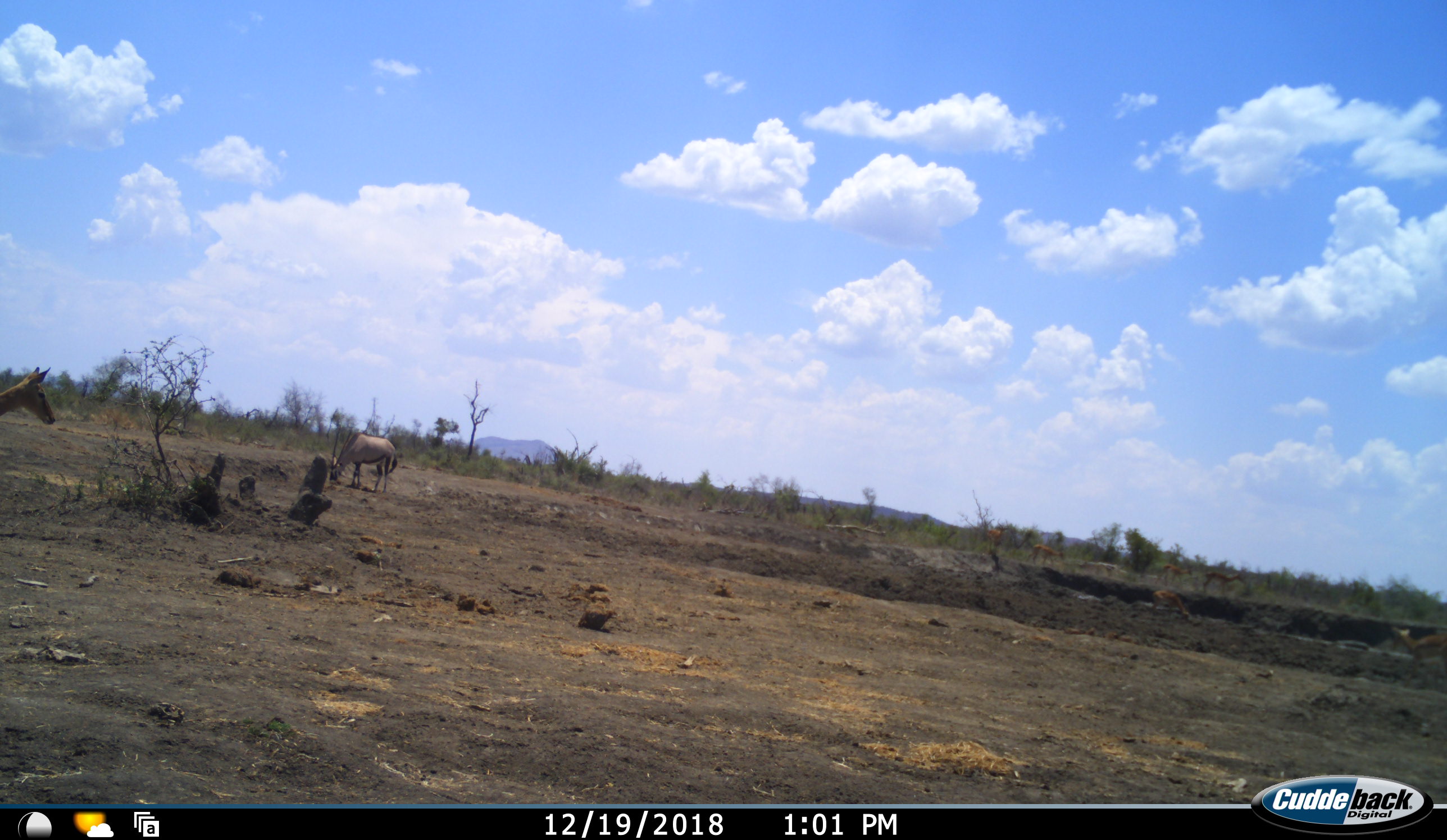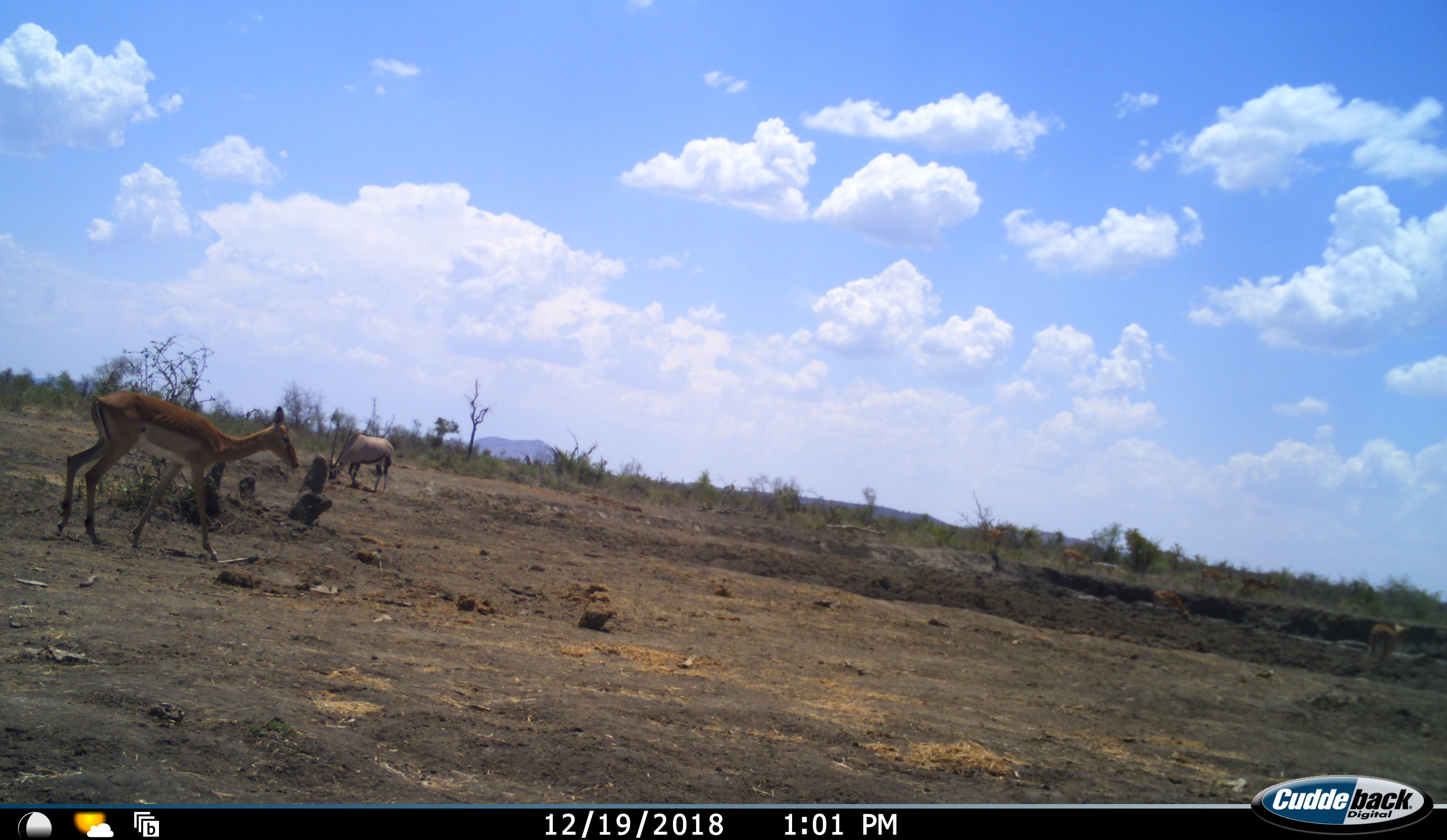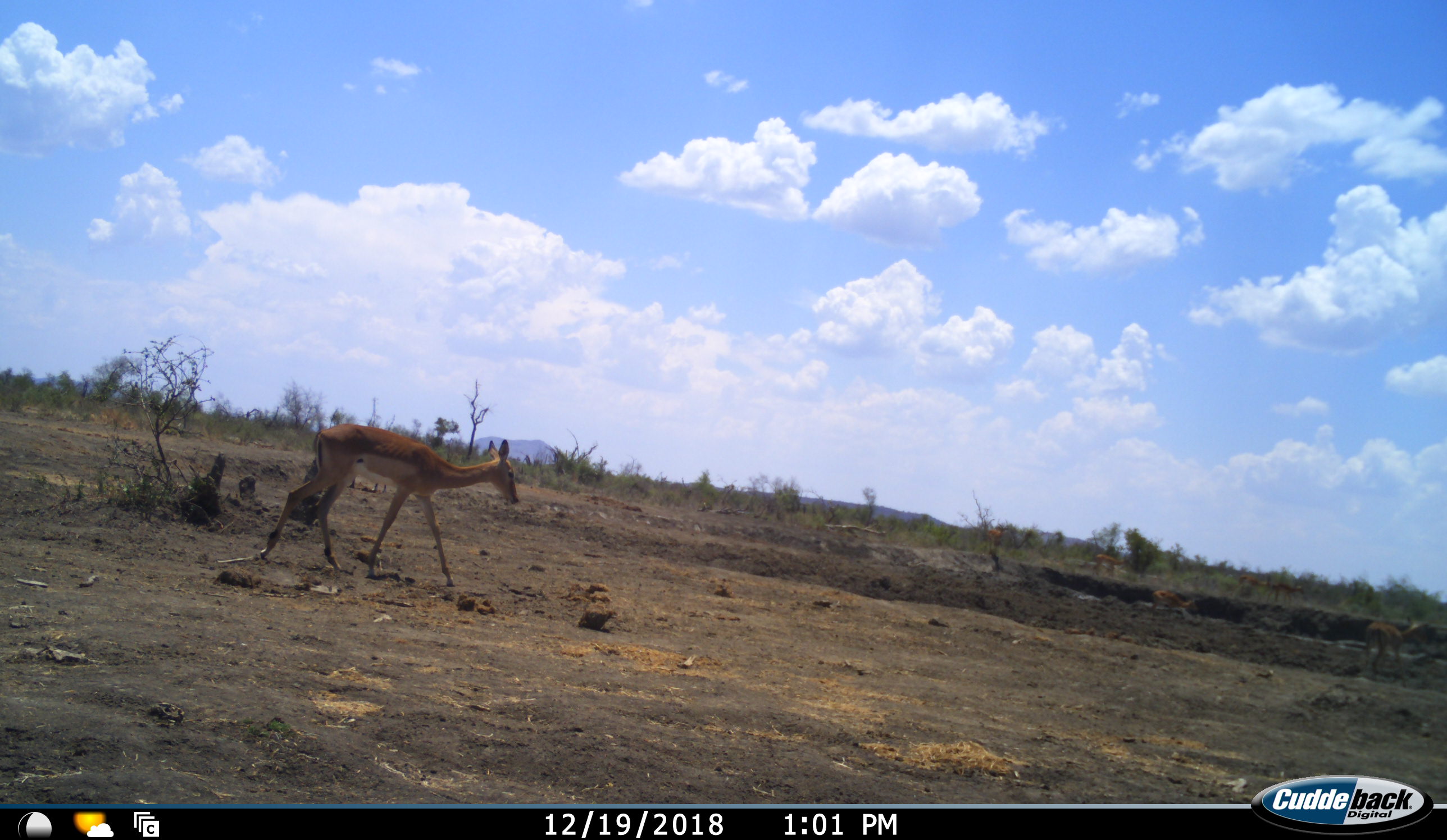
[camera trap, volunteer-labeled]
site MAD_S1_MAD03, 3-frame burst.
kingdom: Animalia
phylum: Chordata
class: Mammalia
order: Artiodactyla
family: Bovidae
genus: Oryx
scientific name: Oryx gazella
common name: gemsbok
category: oryx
Oryx (gemsbok) (Oryx gazella), count 1. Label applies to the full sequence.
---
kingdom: Animalia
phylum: Chordata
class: Mammalia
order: Artiodactyla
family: Bovidae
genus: Aepyceros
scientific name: Aepyceros melampus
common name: impala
Impala (Aepyceros melampus), count 6. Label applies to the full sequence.